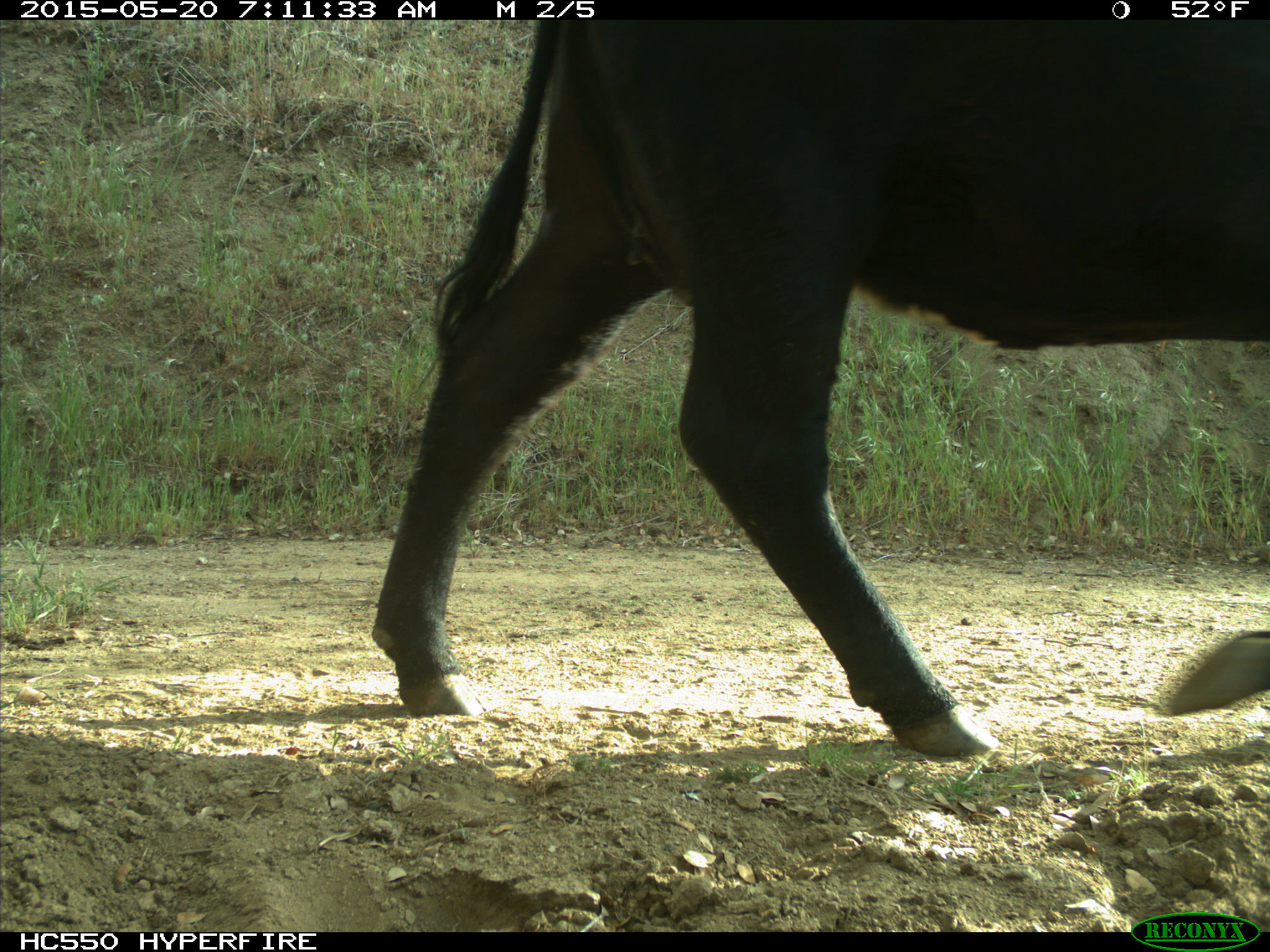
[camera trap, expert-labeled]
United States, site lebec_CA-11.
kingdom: Animalia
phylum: Chordata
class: Mammalia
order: Artiodactyla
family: Bovidae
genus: Bos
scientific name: Bos taurus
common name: domestic cow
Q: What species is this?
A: Bos taurus (domestic cow).